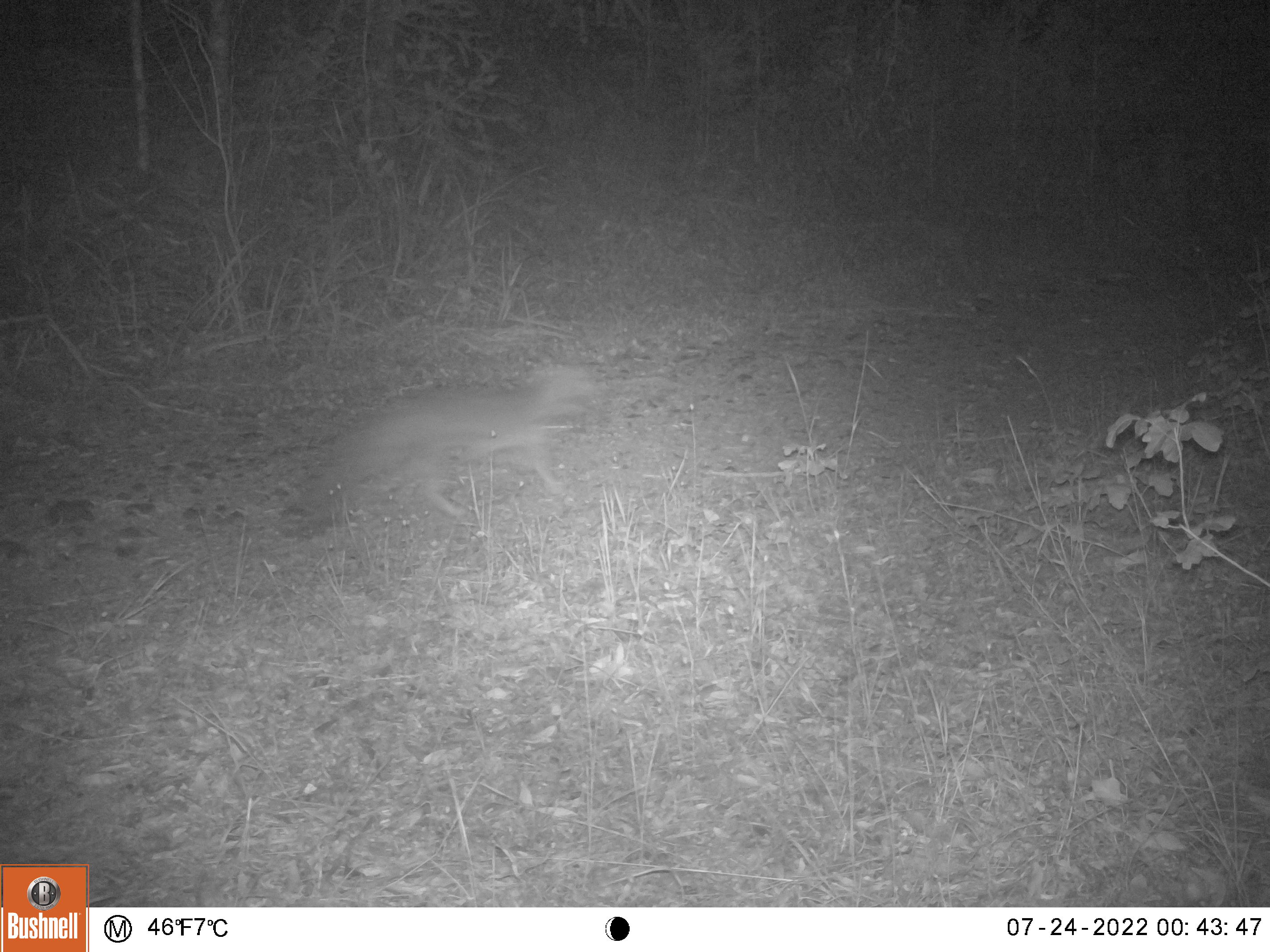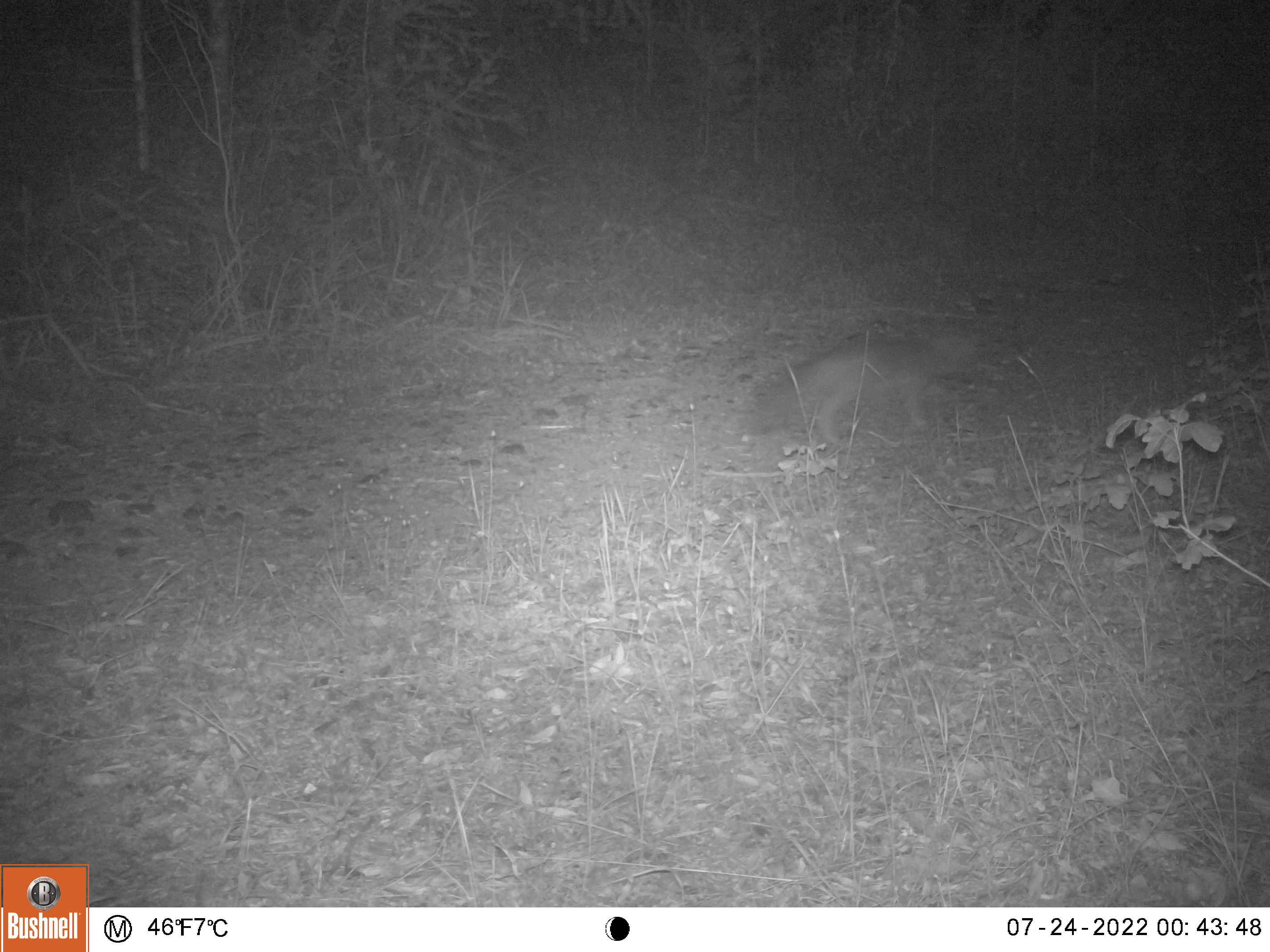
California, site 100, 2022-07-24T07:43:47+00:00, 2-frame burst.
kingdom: Animalia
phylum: Chordata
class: Mammalia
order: Carnivora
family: Canidae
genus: Urocyon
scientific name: Urocyon cinereoargenteus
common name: gray fox